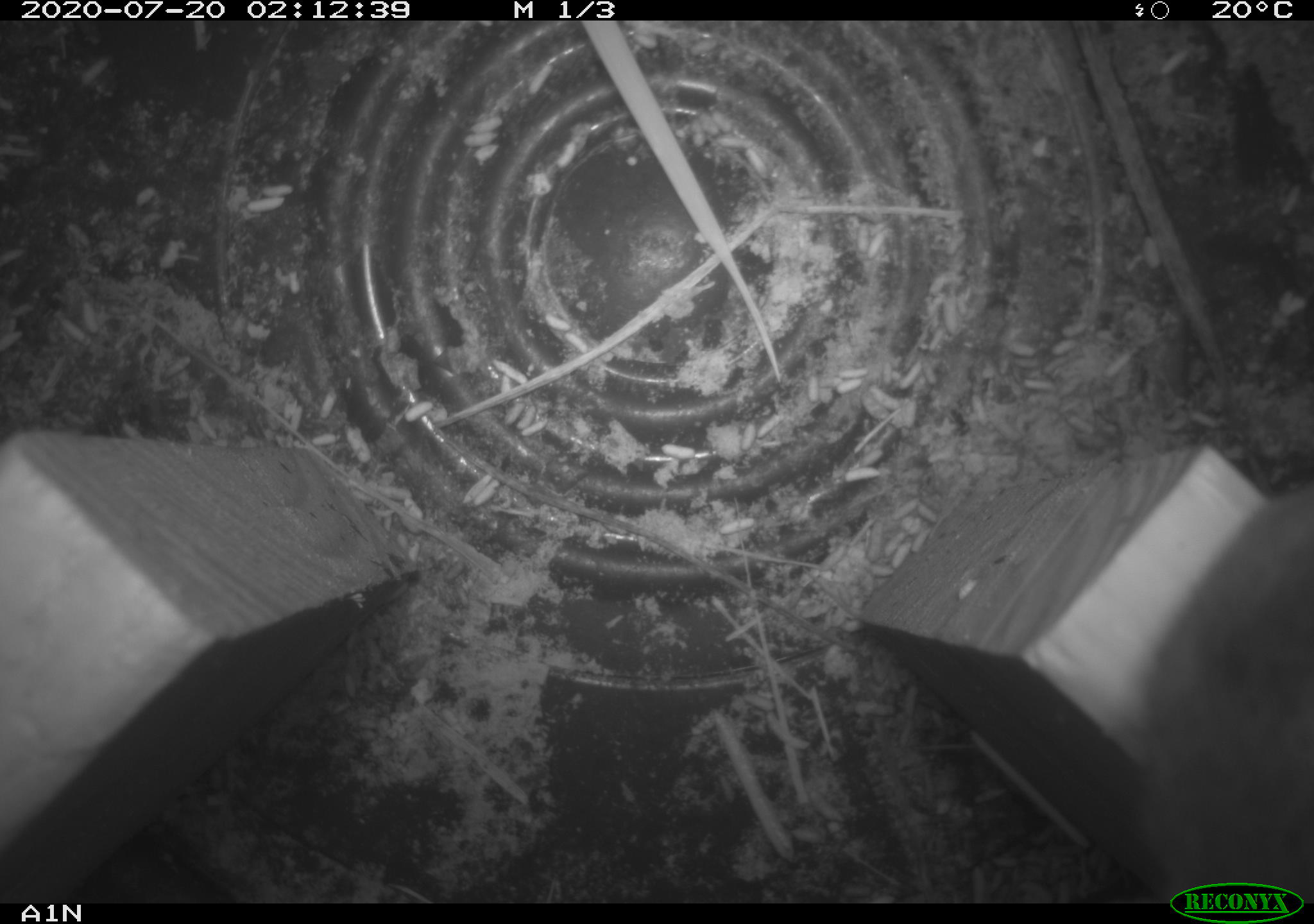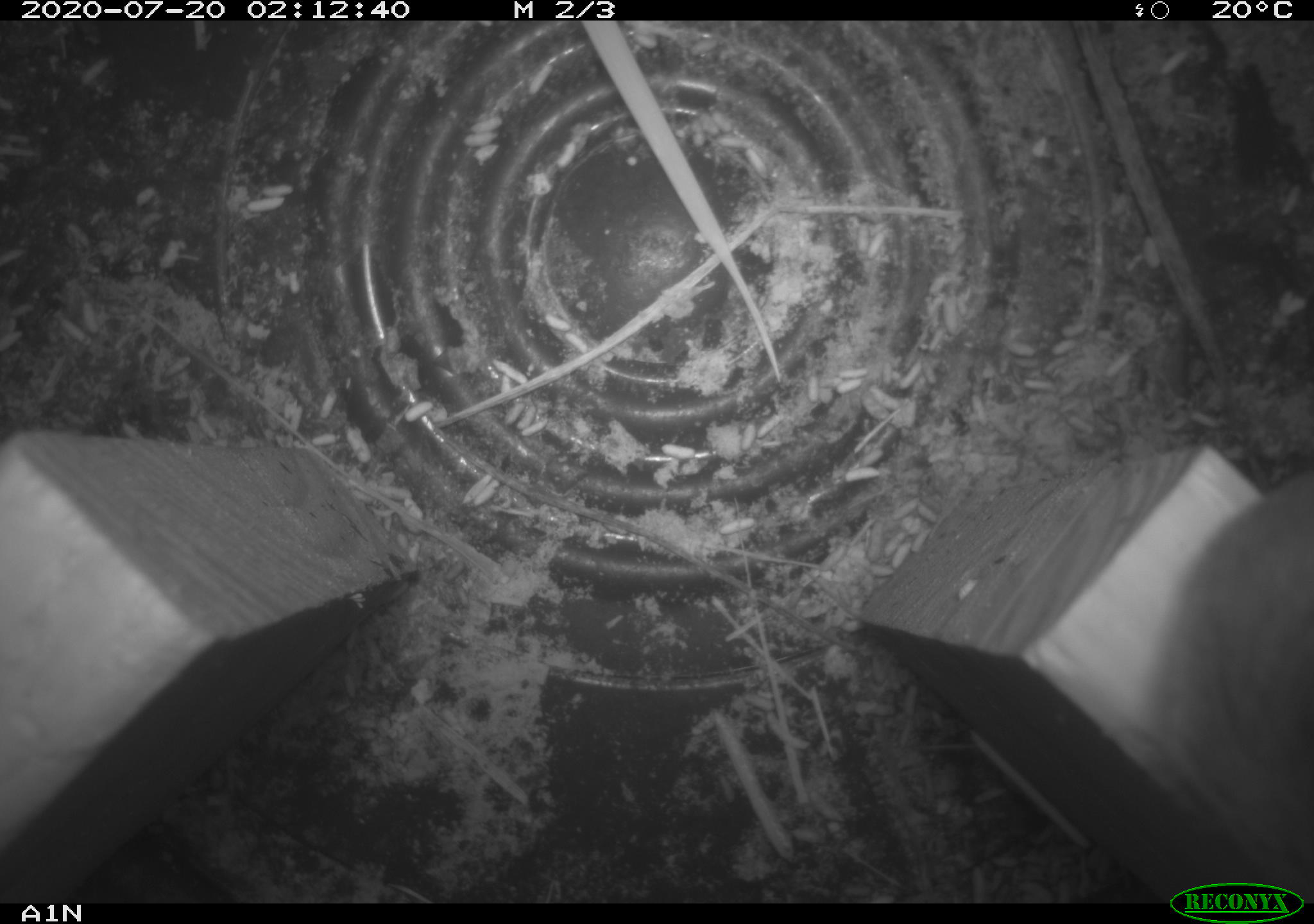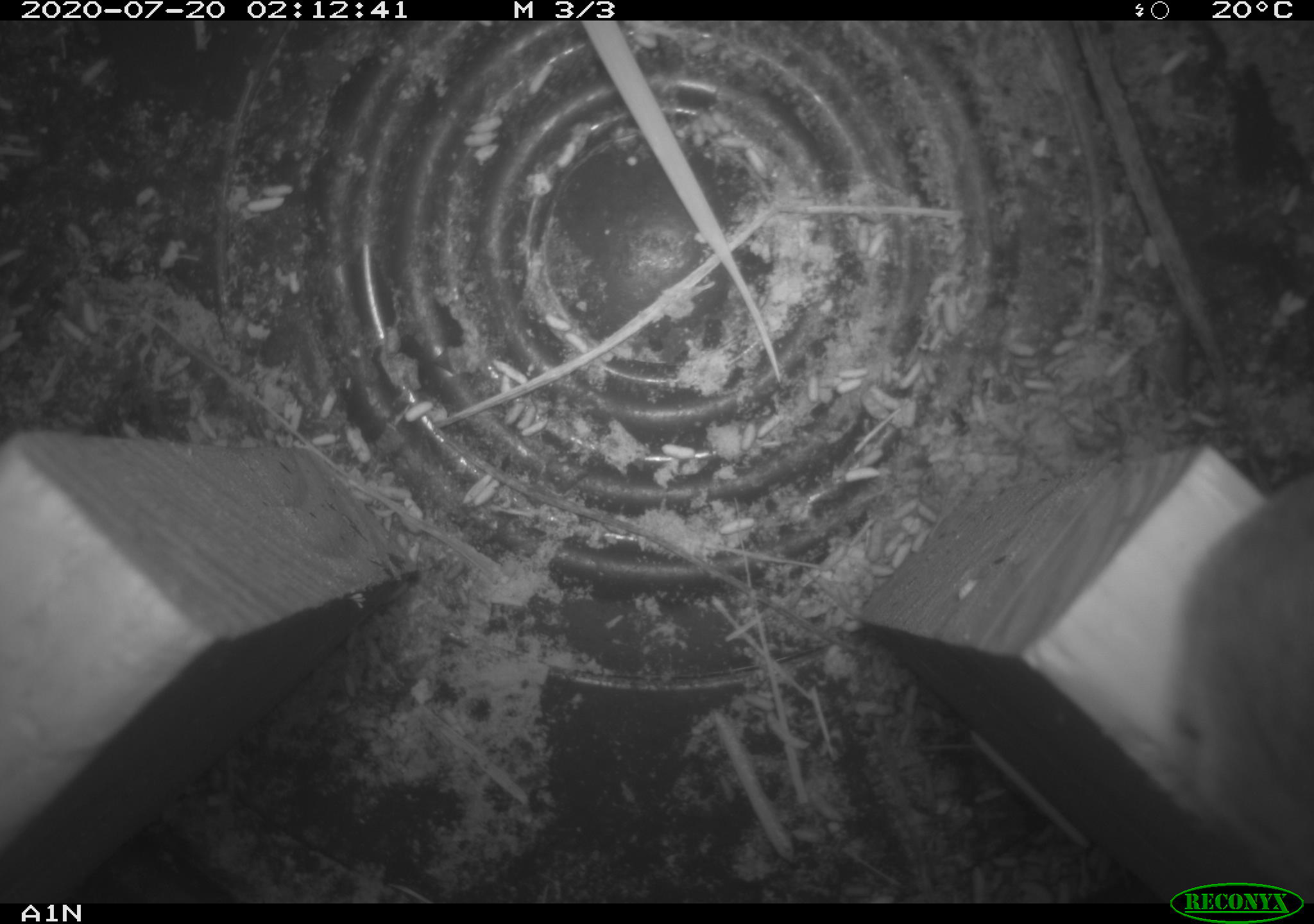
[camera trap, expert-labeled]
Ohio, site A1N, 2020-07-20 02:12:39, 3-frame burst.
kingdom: Animalia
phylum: Chordata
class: Mammalia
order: Rodentia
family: Cricetidae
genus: Peromyscus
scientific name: Peromyscus leucopus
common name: white-footed mouse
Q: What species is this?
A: White-footed mouse (Peromyscus leucopus).